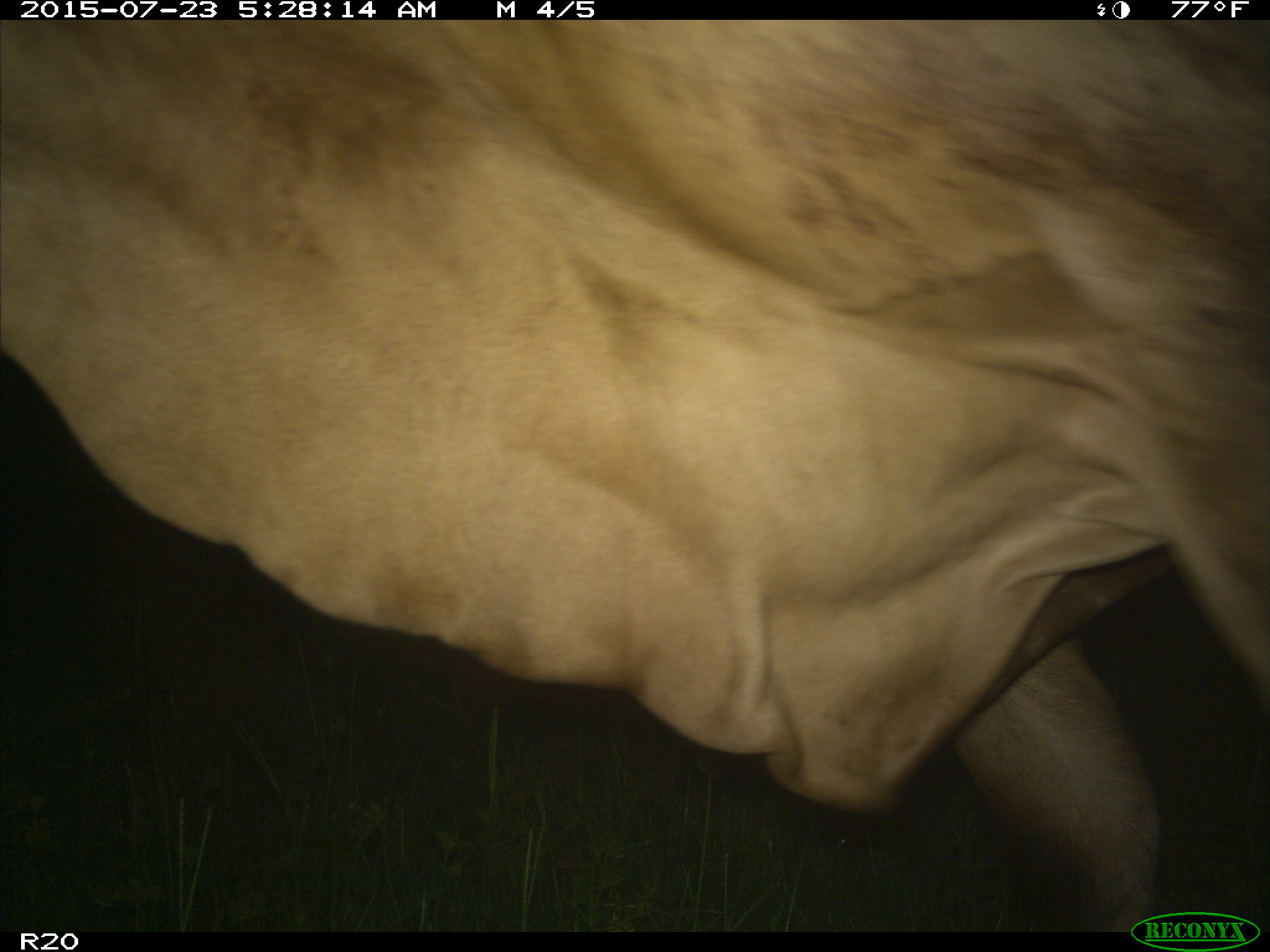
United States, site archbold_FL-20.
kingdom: Animalia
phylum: Chordata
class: Mammalia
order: Artiodactyla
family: Bovidae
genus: Bos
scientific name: Bos taurus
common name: domestic cow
Bos taurus (domestic cow).